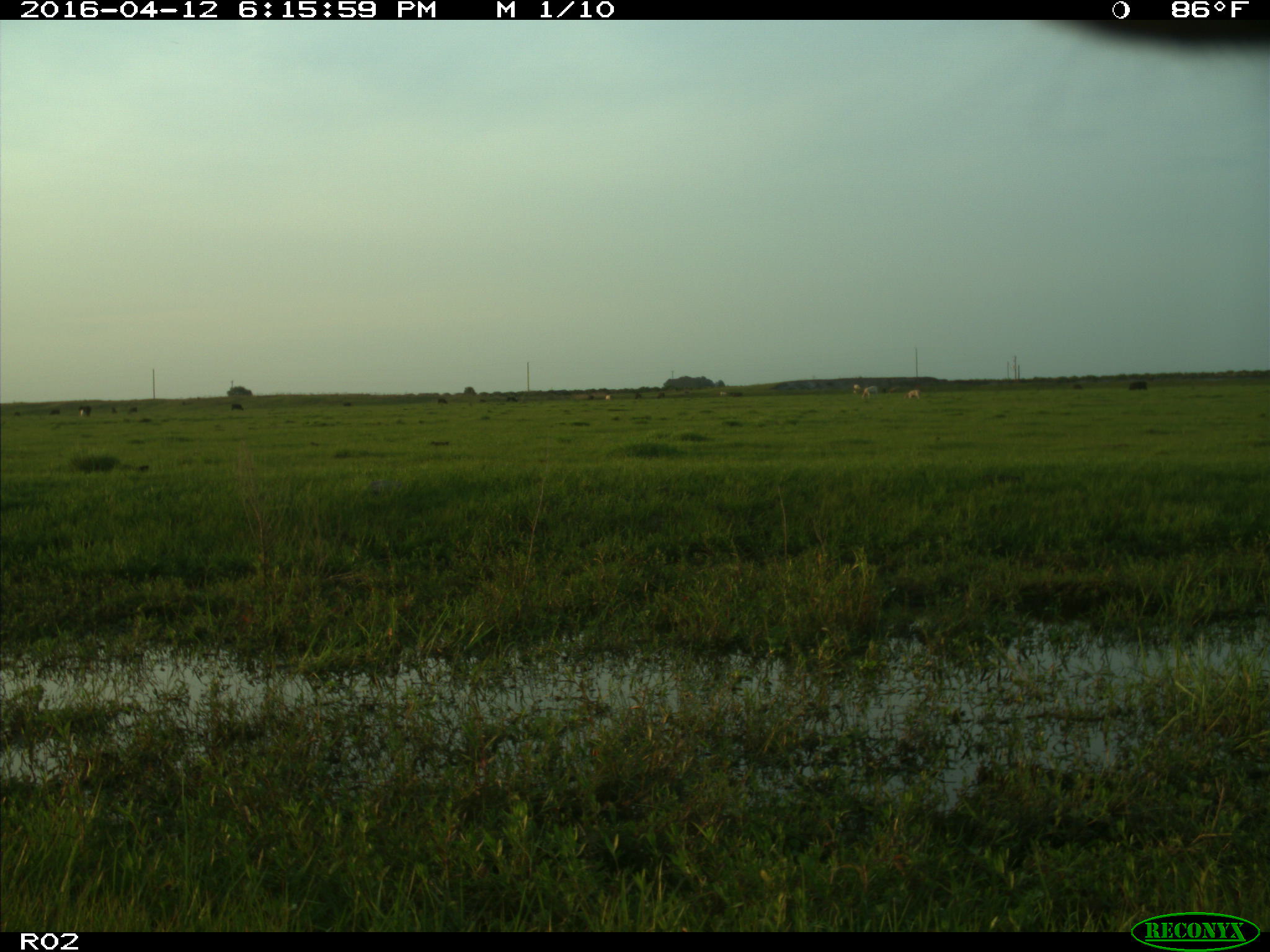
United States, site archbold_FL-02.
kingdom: Animalia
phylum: Chordata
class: Mammalia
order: Artiodactyla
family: Bovidae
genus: Bos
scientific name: Bos taurus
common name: domestic cow